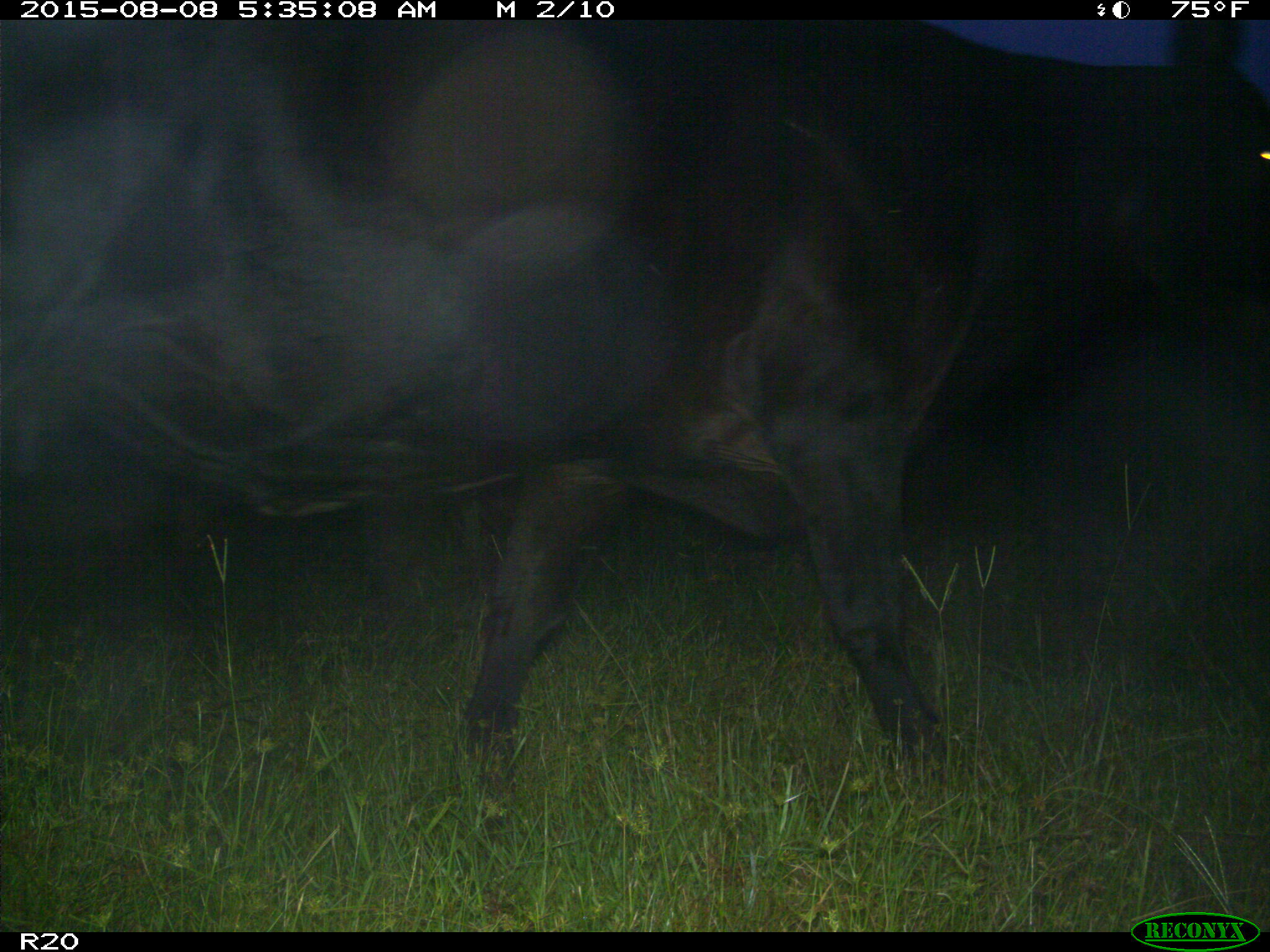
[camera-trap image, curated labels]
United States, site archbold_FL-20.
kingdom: Animalia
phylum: Chordata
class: Mammalia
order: Artiodactyla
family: Bovidae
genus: Bos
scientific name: Bos taurus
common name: domestic cow